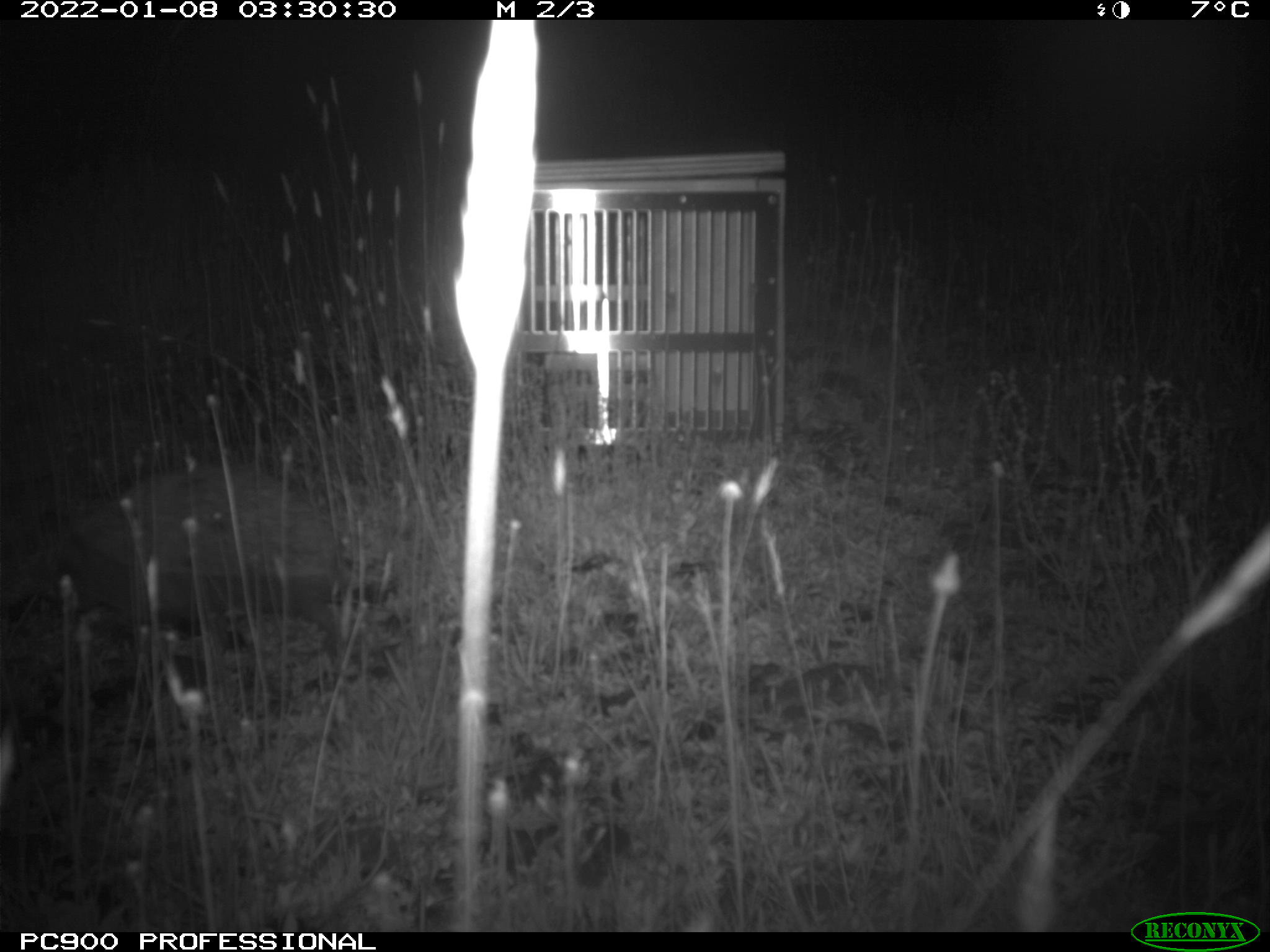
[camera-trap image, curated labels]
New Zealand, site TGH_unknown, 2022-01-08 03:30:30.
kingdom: Animalia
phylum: Chordata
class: Mammalia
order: Eulipotyphla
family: Erinaceidae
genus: Erinaceus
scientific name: Erinaceus europaeus europaeus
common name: european hedgehog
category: hedgehog